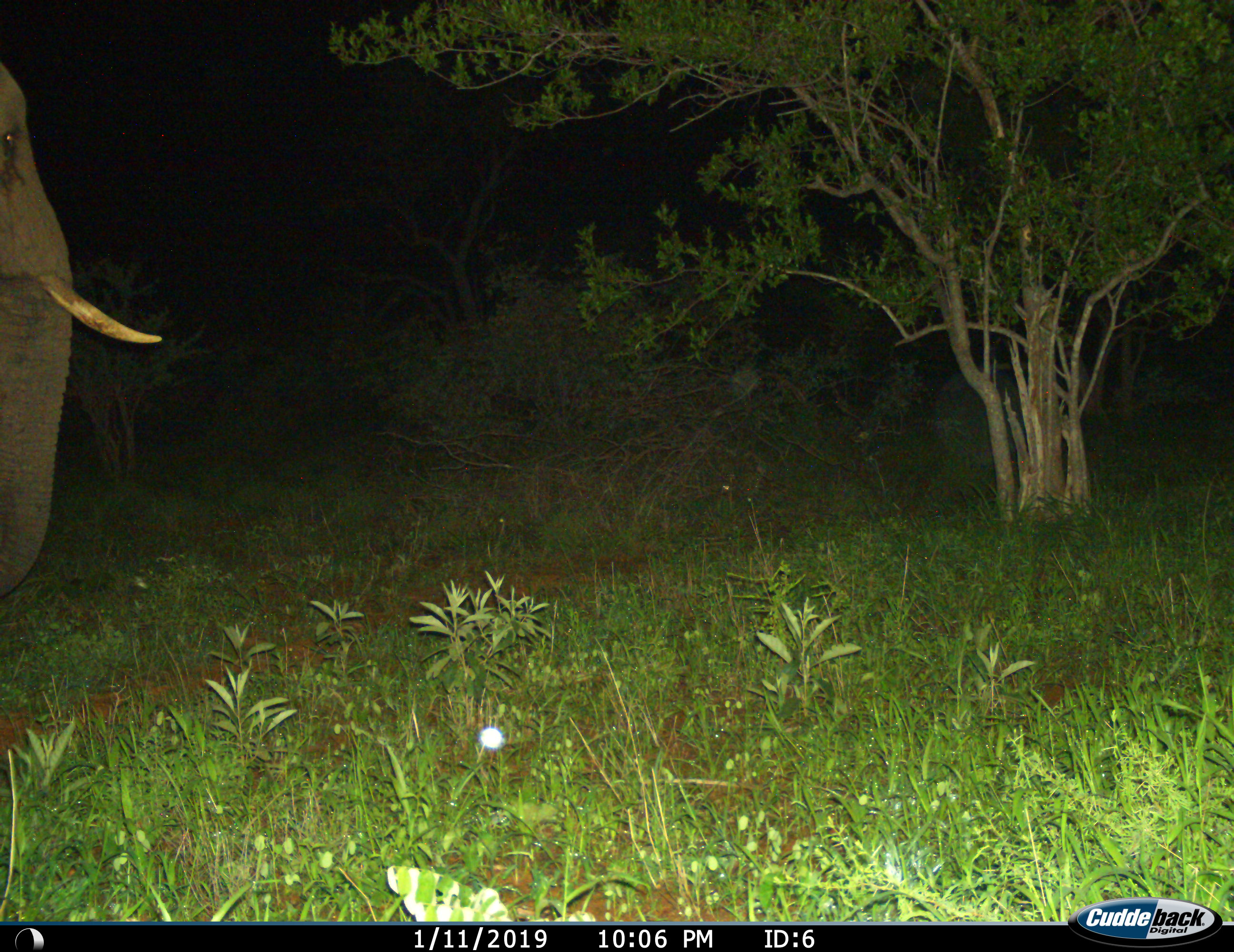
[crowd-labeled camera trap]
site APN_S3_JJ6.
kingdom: Animalia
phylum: Chordata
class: Mammalia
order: Proboscidea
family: Elephantidae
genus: Loxodonta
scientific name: Loxodonta africana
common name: african bush elephant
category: elephant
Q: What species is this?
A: Elephant (african bush elephant) (Loxodonta africana).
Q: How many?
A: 1.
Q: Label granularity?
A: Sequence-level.